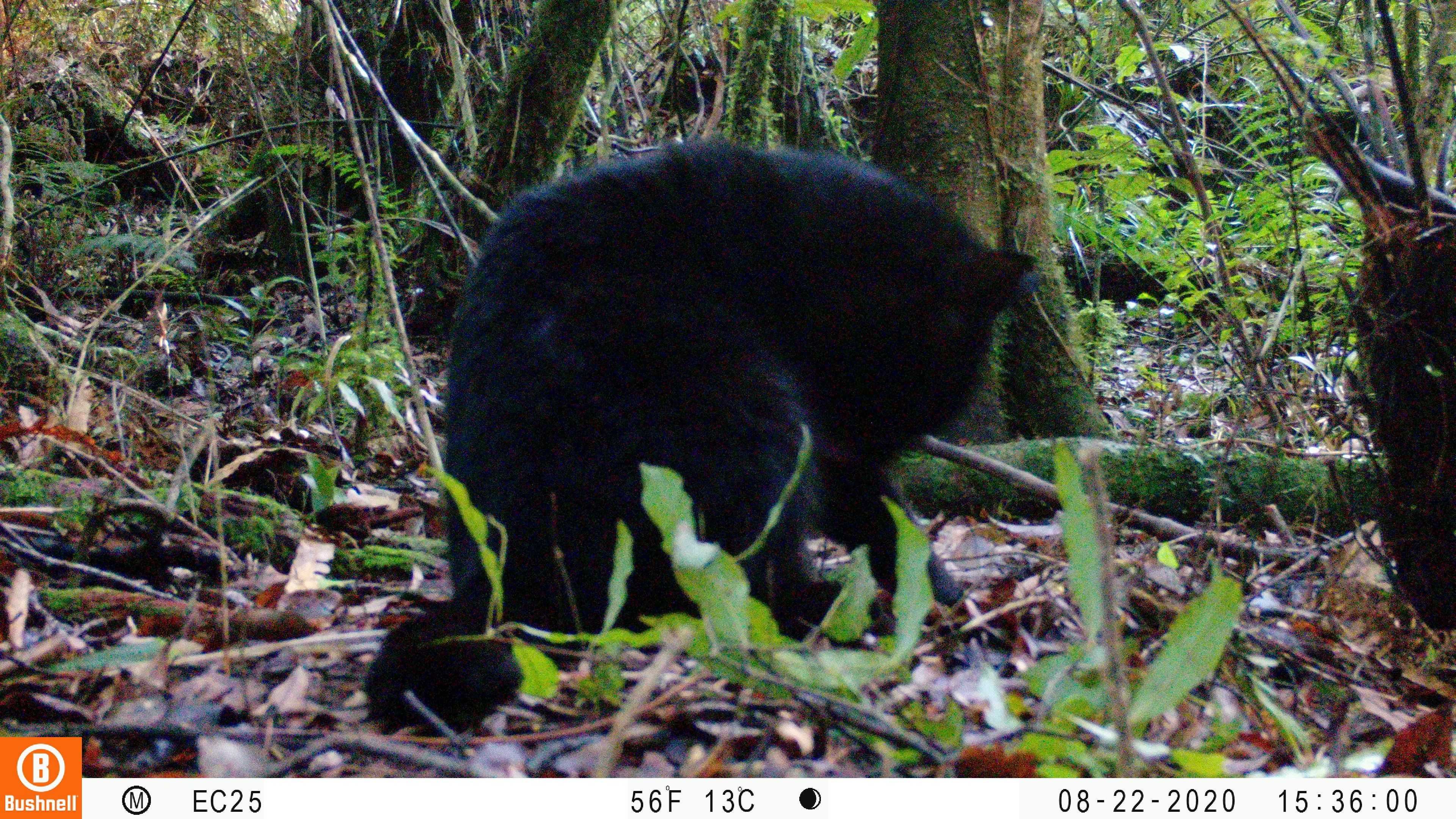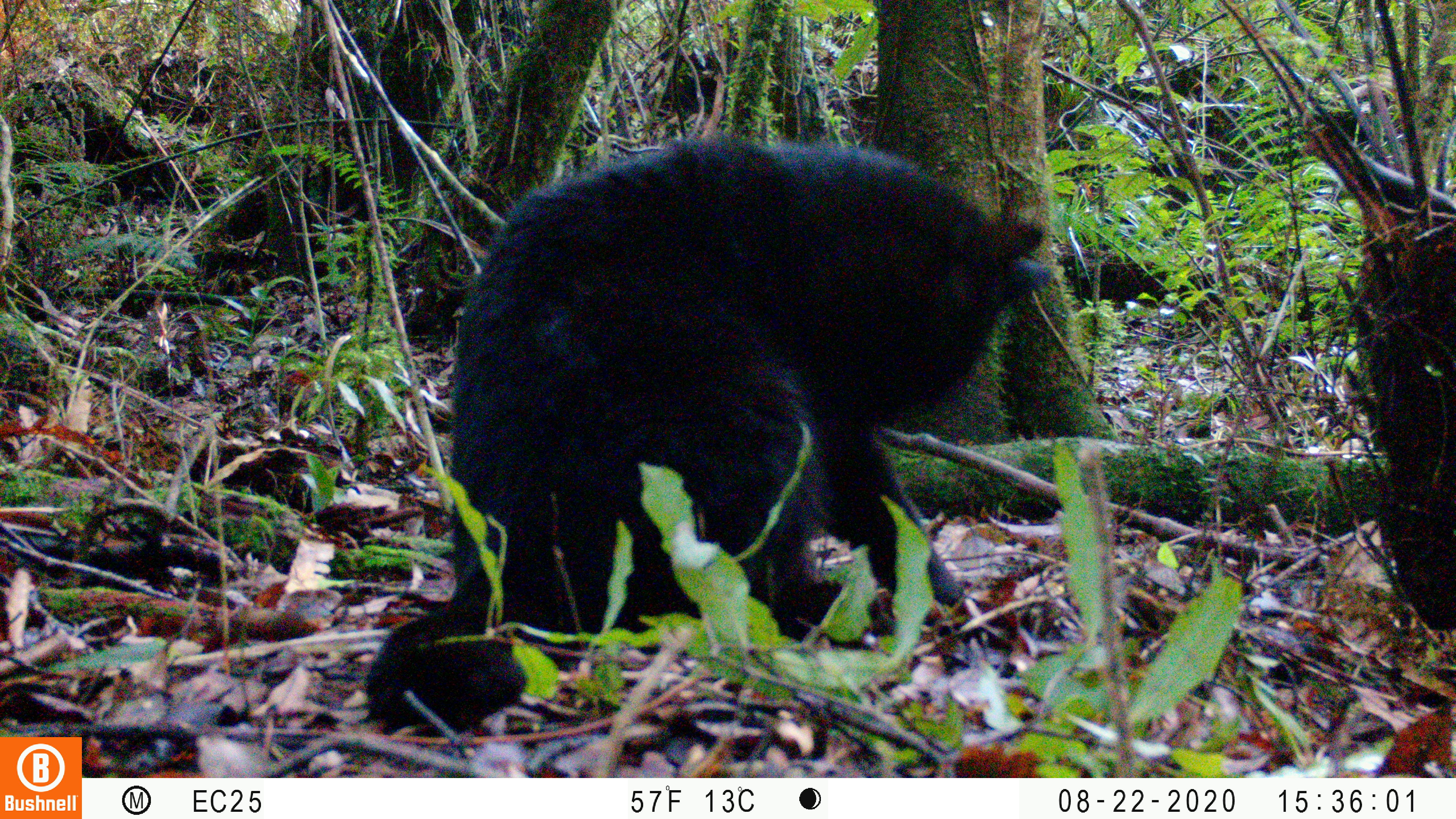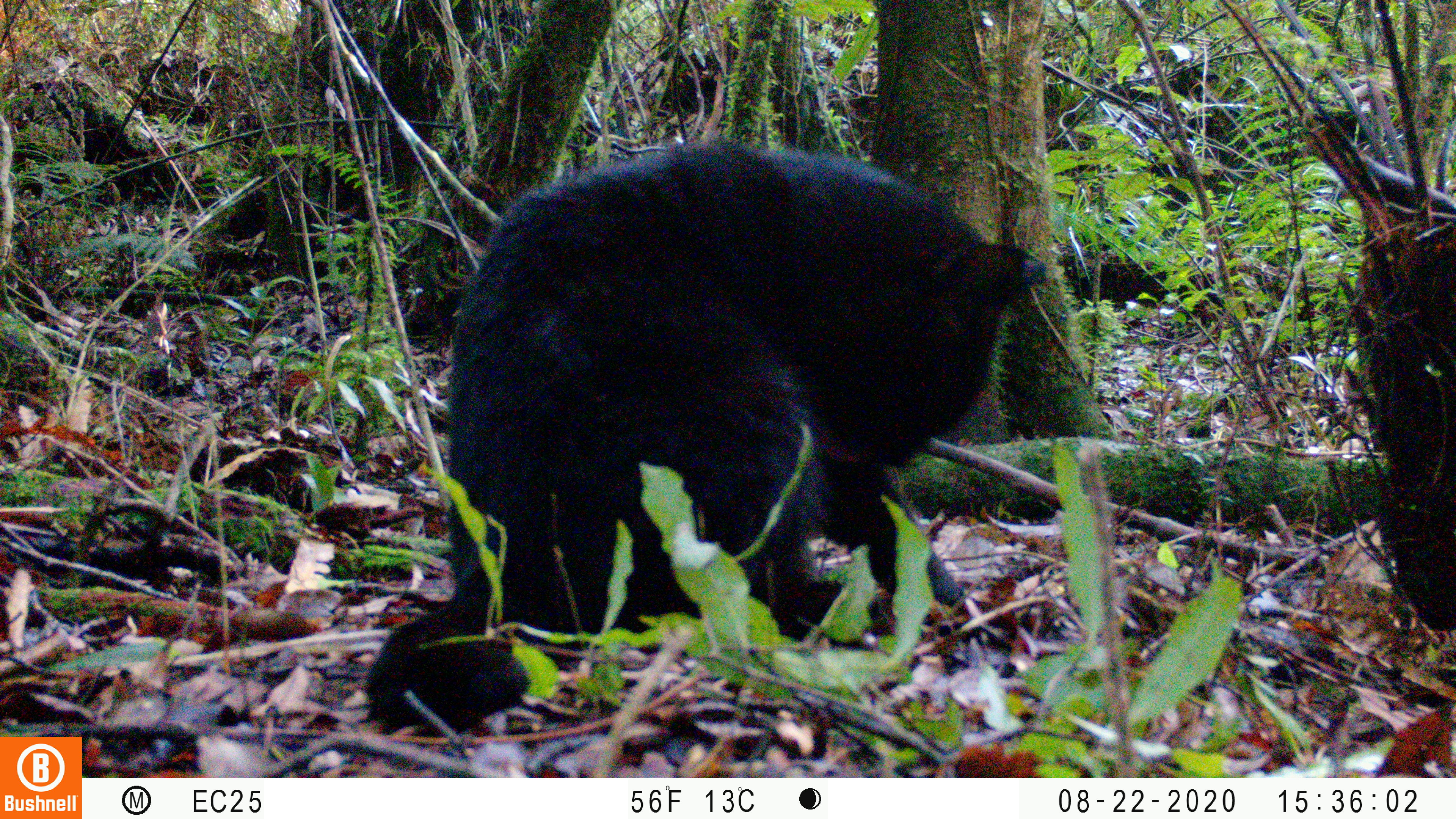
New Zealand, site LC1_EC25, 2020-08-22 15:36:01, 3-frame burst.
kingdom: Animalia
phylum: Chordata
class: Mammalia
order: Carnivora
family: Felidae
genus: Felis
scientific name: Felis catus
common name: domestic cat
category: cat